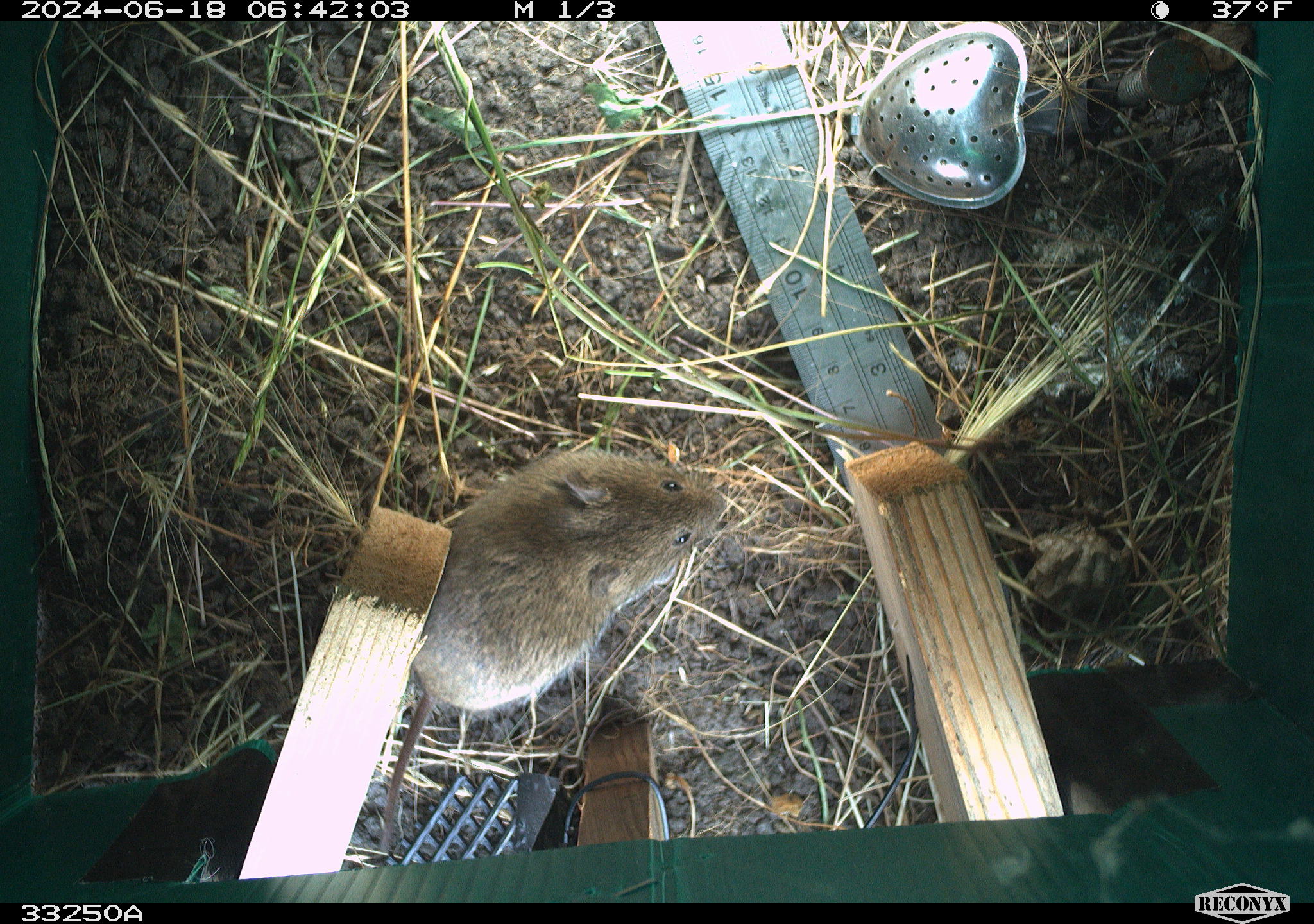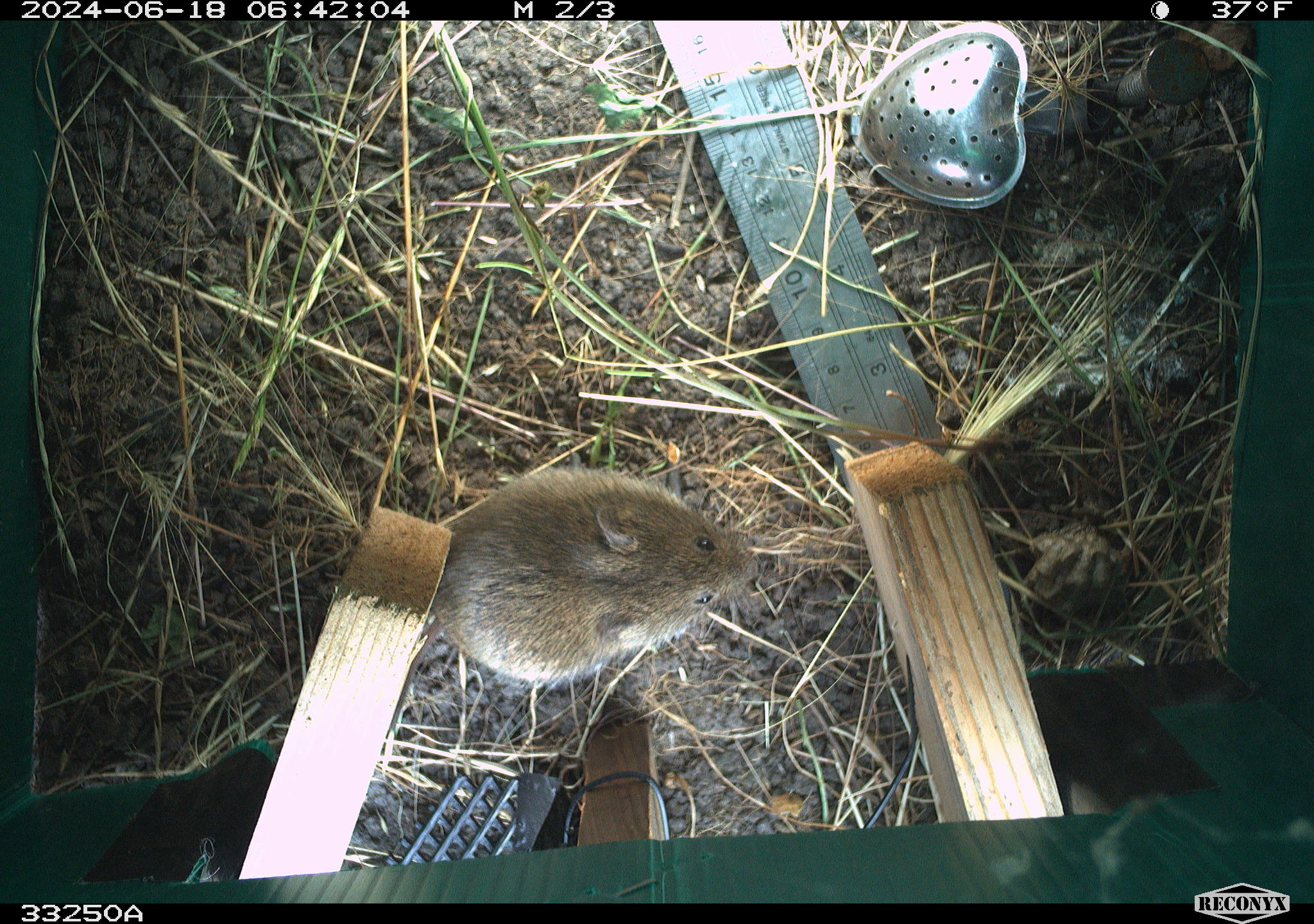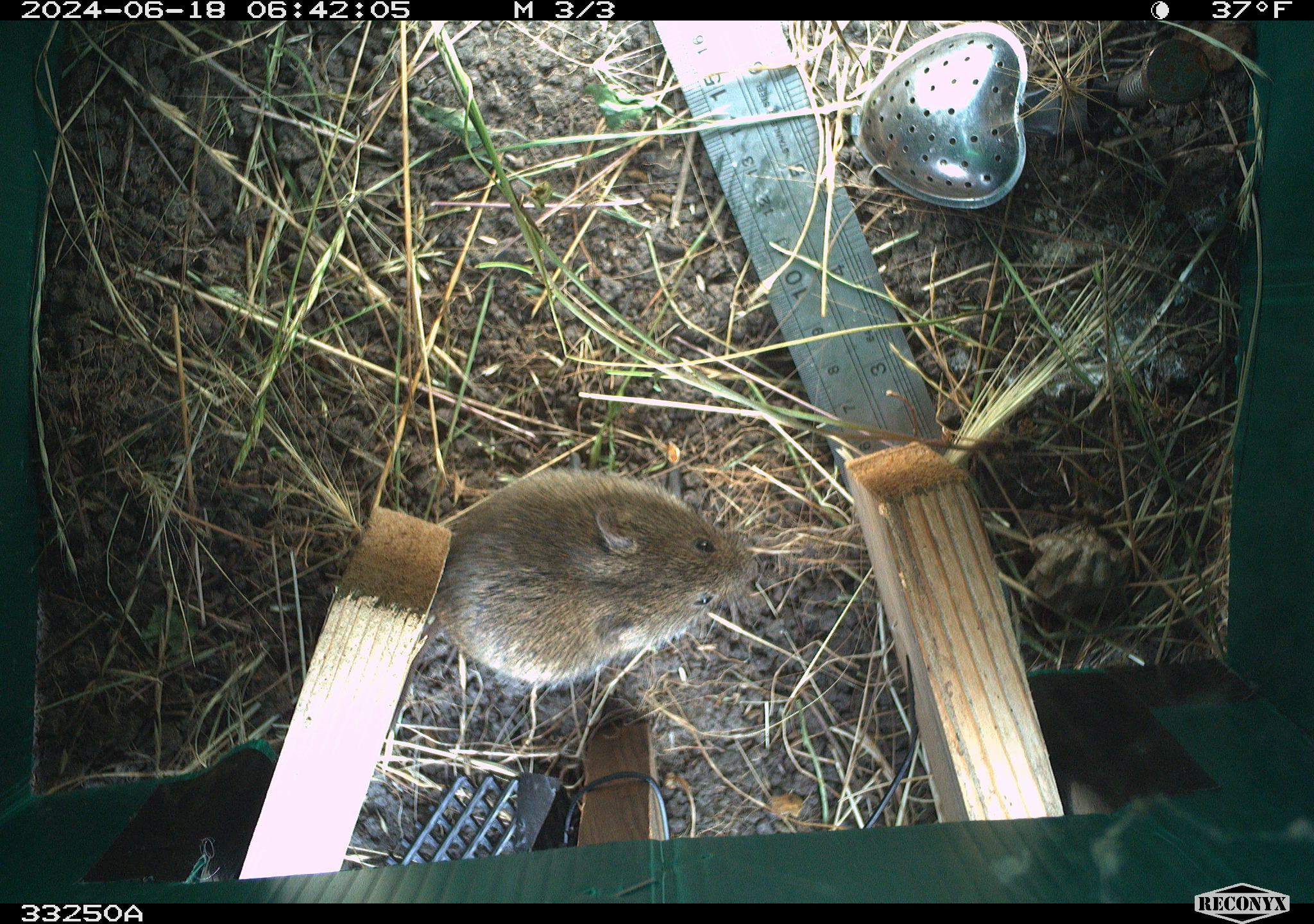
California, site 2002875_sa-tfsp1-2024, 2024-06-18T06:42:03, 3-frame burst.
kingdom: Animalia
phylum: Chordata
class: Mammalia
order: Rodentia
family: Cricetidae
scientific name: Arvicolinae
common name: voles, lemmings, and muskrats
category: arvicolinae subfamily